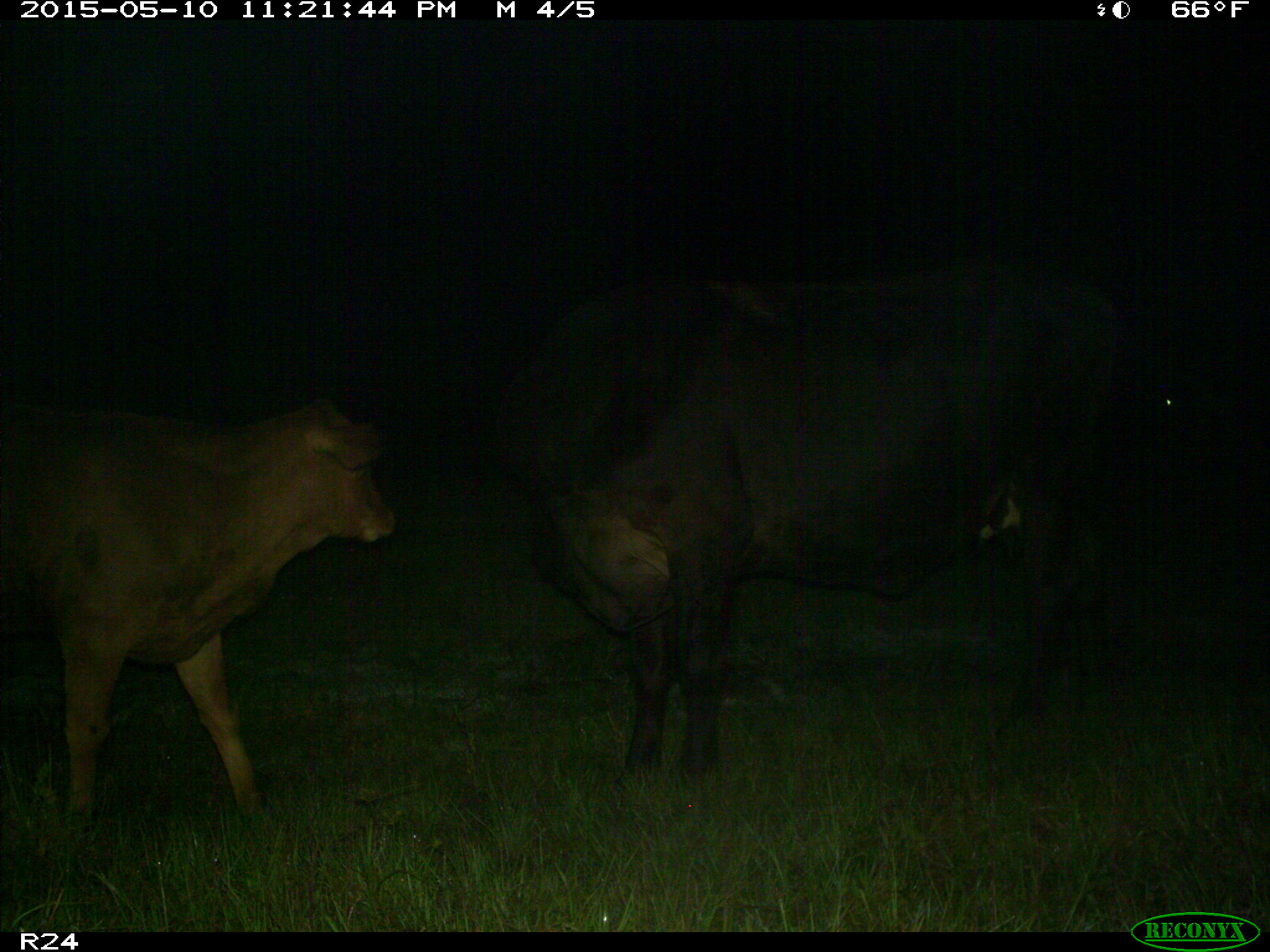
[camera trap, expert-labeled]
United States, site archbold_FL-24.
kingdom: Animalia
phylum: Chordata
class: Mammalia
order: Artiodactyla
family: Bovidae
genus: Bos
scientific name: Bos taurus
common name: domestic cow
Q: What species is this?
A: Bos taurus (domestic cow).